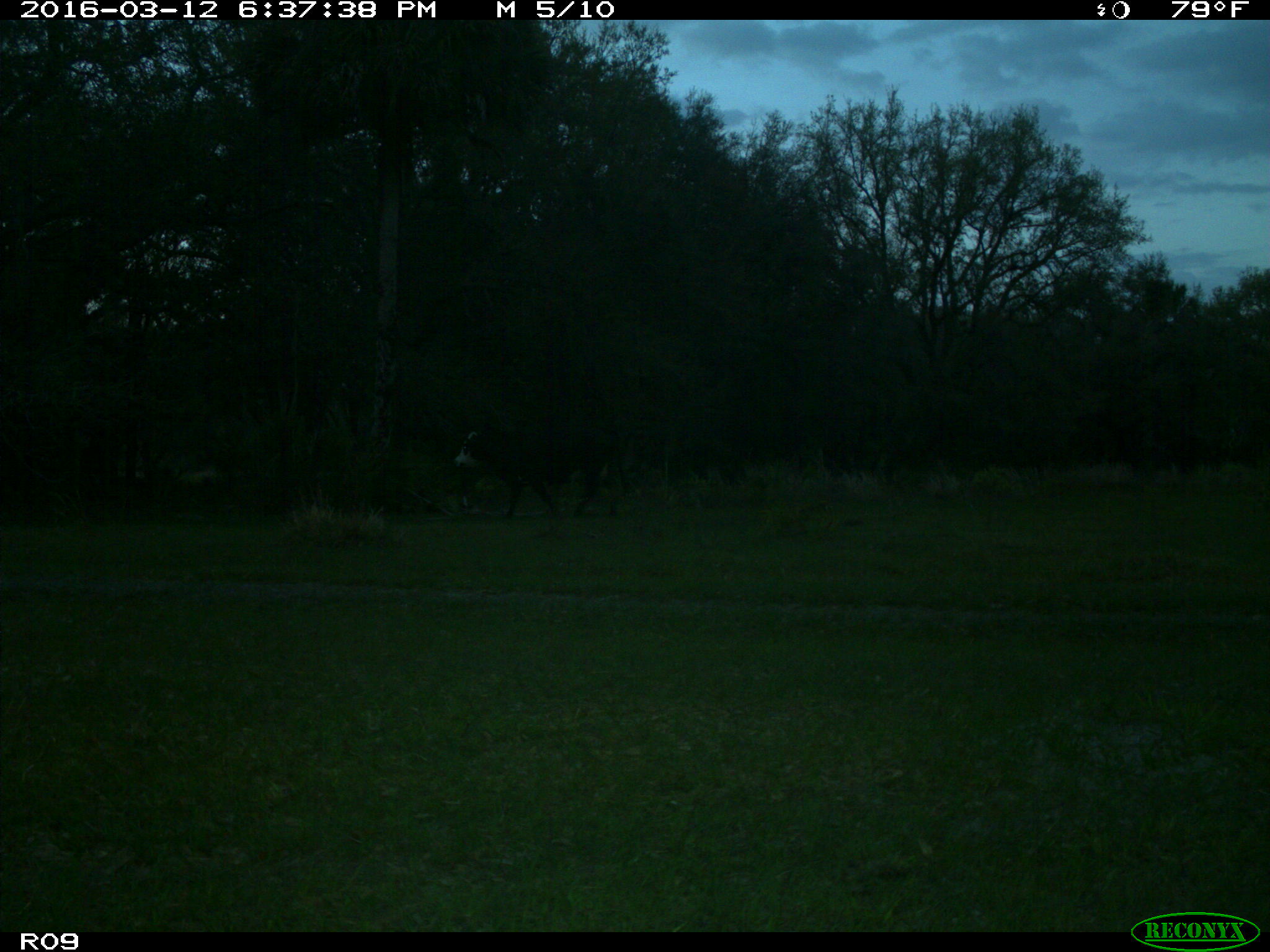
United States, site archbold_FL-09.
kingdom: Animalia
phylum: Chordata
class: Mammalia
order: Artiodactyla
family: Bovidae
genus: Bos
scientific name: Bos taurus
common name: domestic cow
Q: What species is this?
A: Bos taurus (domestic cow).